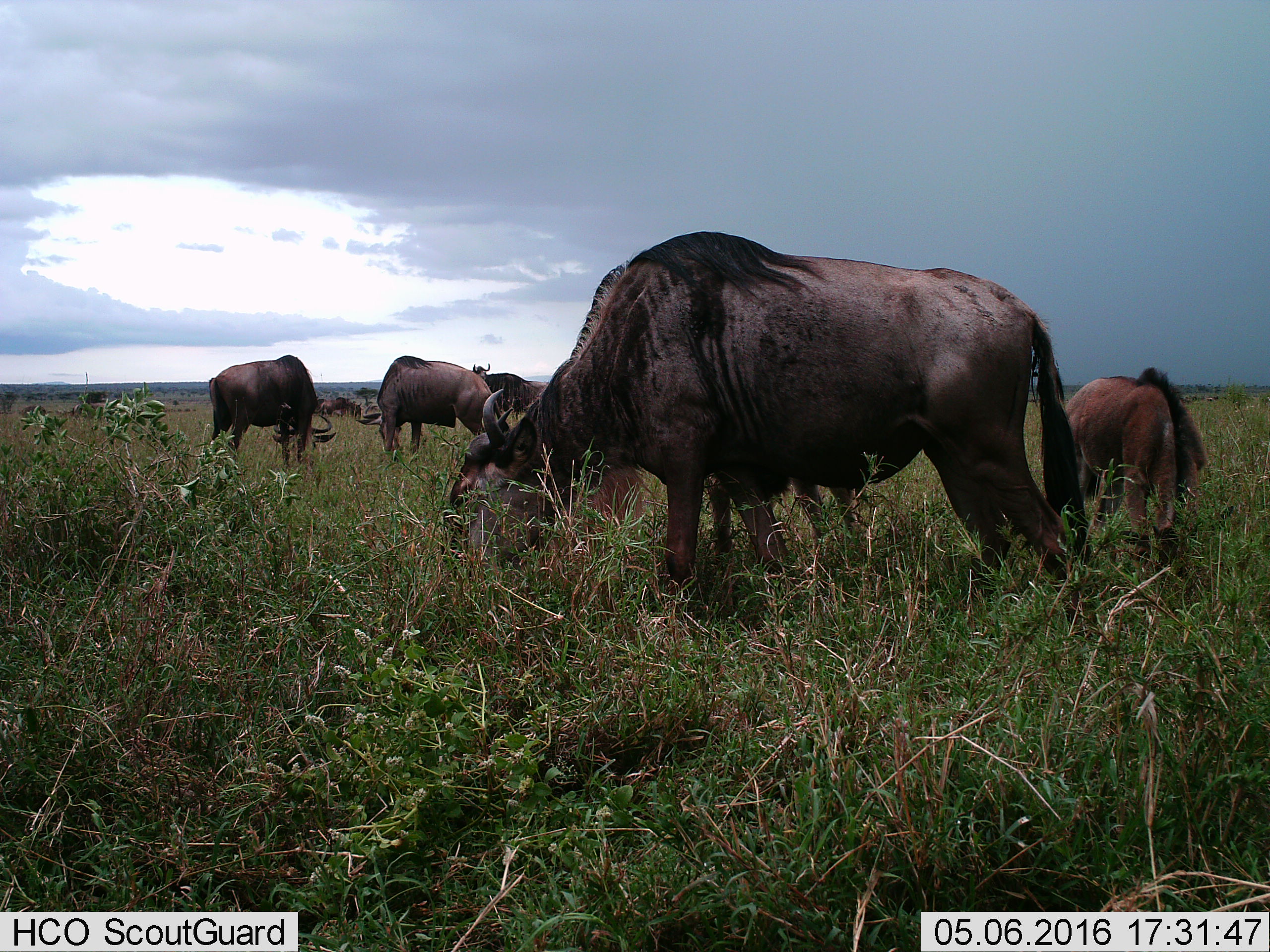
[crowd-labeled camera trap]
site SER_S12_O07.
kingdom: Animalia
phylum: Chordata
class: Mammalia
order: Artiodactyla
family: Bovidae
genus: Connochaetes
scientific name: Connochaetes taurinus taurinus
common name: blue wildebeest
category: wildebeestblue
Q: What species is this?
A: Wildebeestblue (blue wildebeest) (Connochaetes taurinus taurinus).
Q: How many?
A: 7.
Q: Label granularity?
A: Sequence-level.